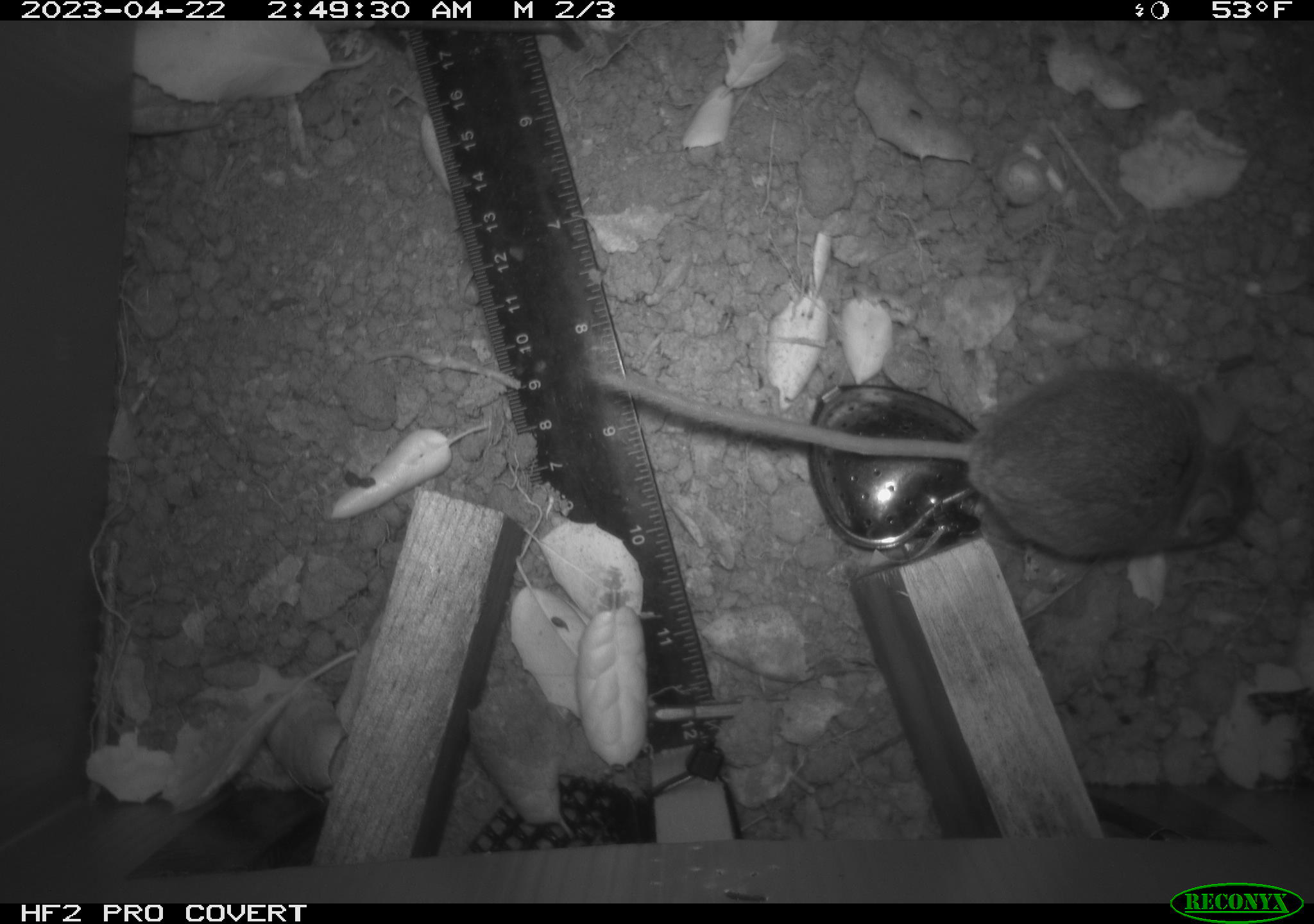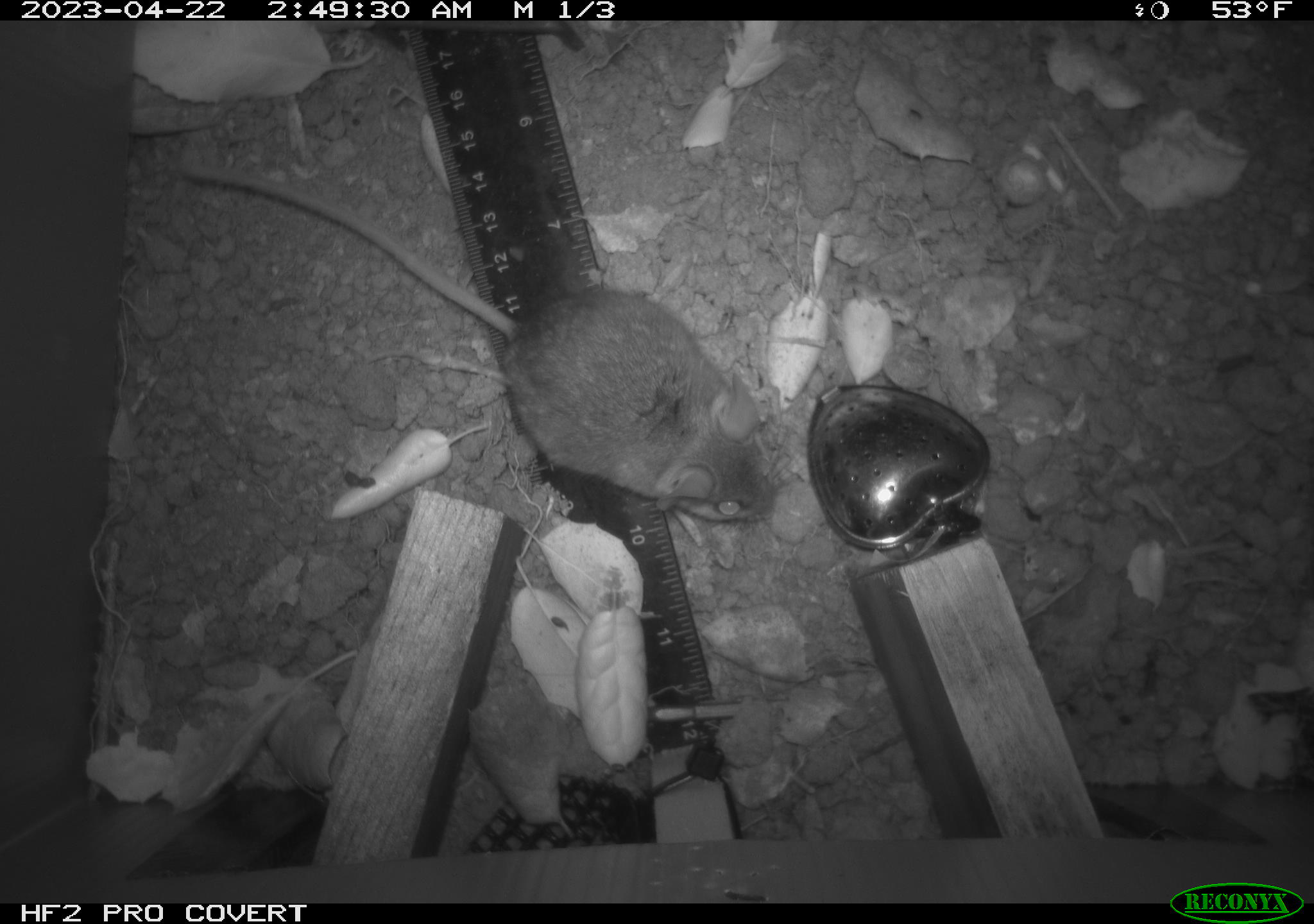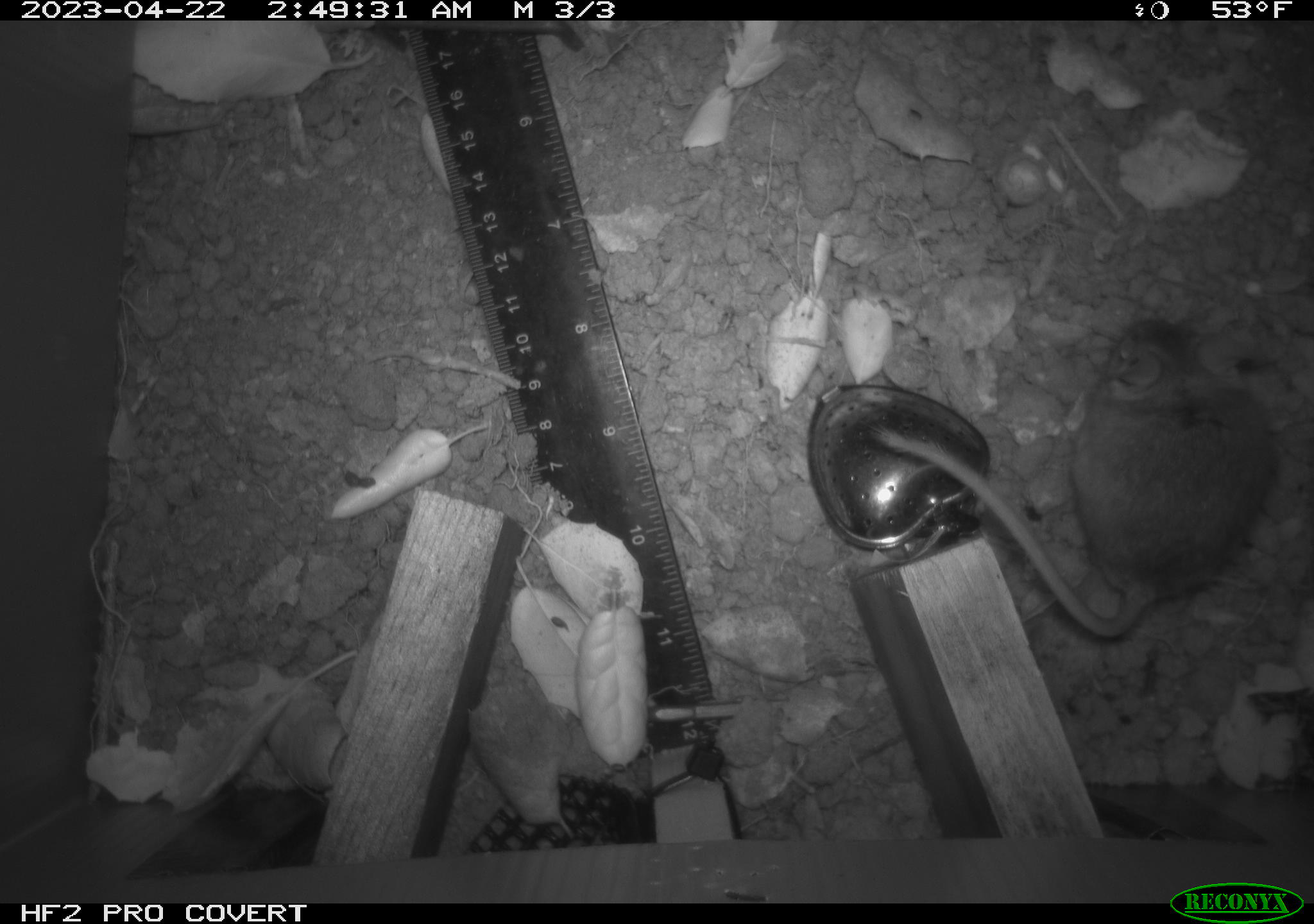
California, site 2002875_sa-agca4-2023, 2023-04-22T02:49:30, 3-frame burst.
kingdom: Animalia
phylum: Chordata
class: Mammalia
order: Rodentia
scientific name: Rodentia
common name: mouse species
Mouse species (Rodentia).